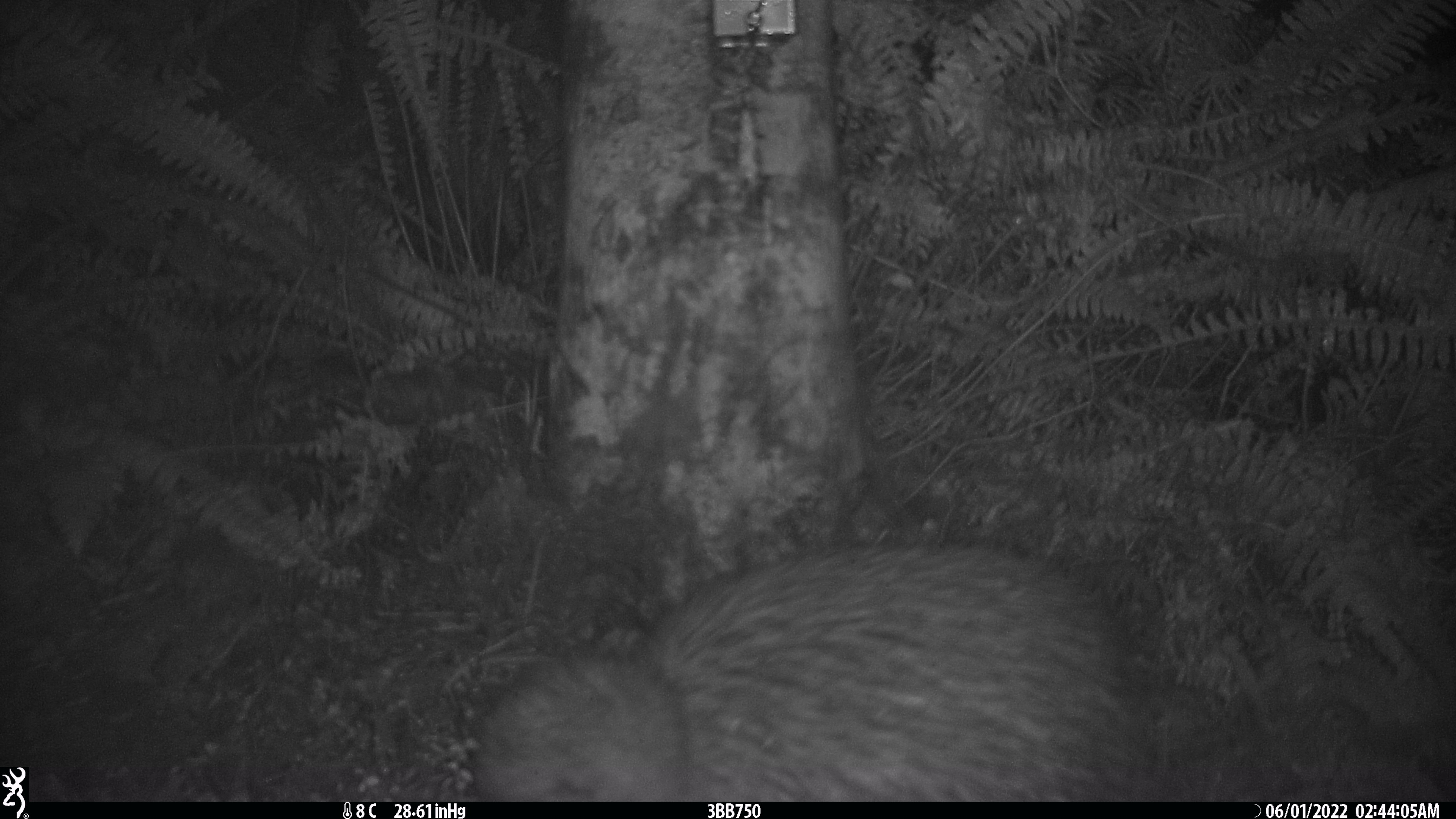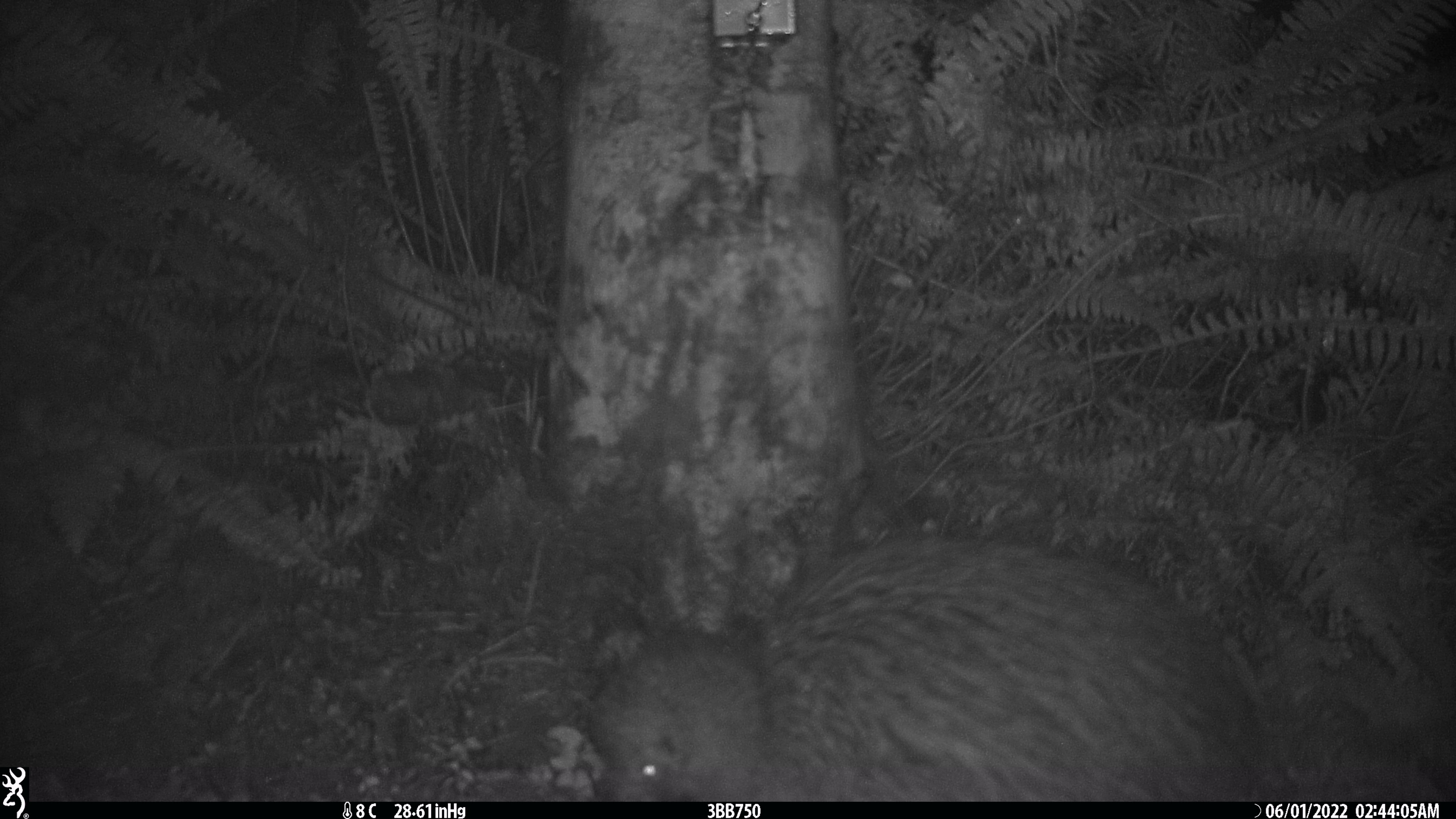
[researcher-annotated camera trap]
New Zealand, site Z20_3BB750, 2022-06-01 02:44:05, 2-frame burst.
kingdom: Animalia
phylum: Chordata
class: Aves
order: Apterygiformes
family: Apterygidae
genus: Apteryx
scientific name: Apteryx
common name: kiwi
Kiwi (Apteryx).